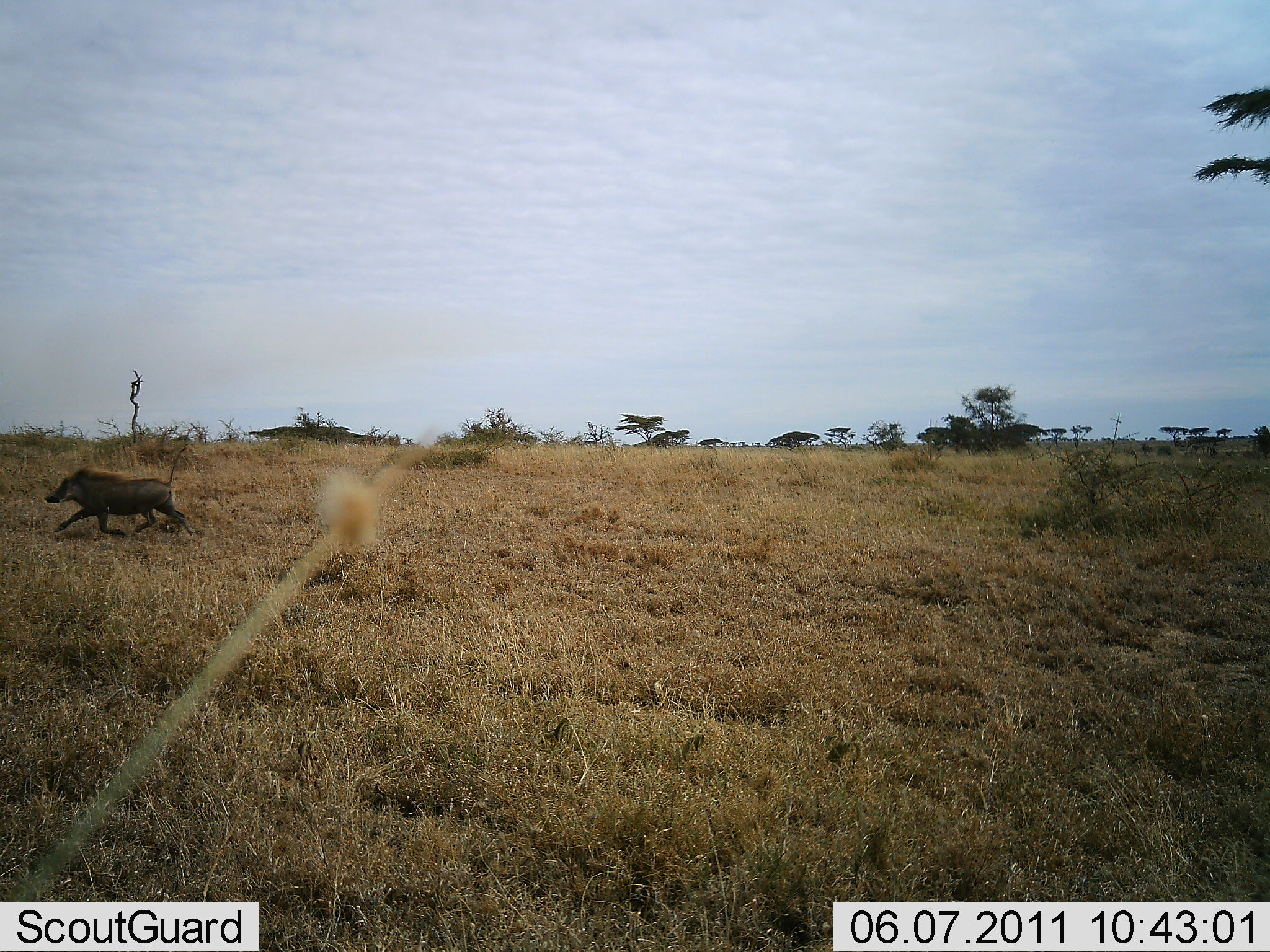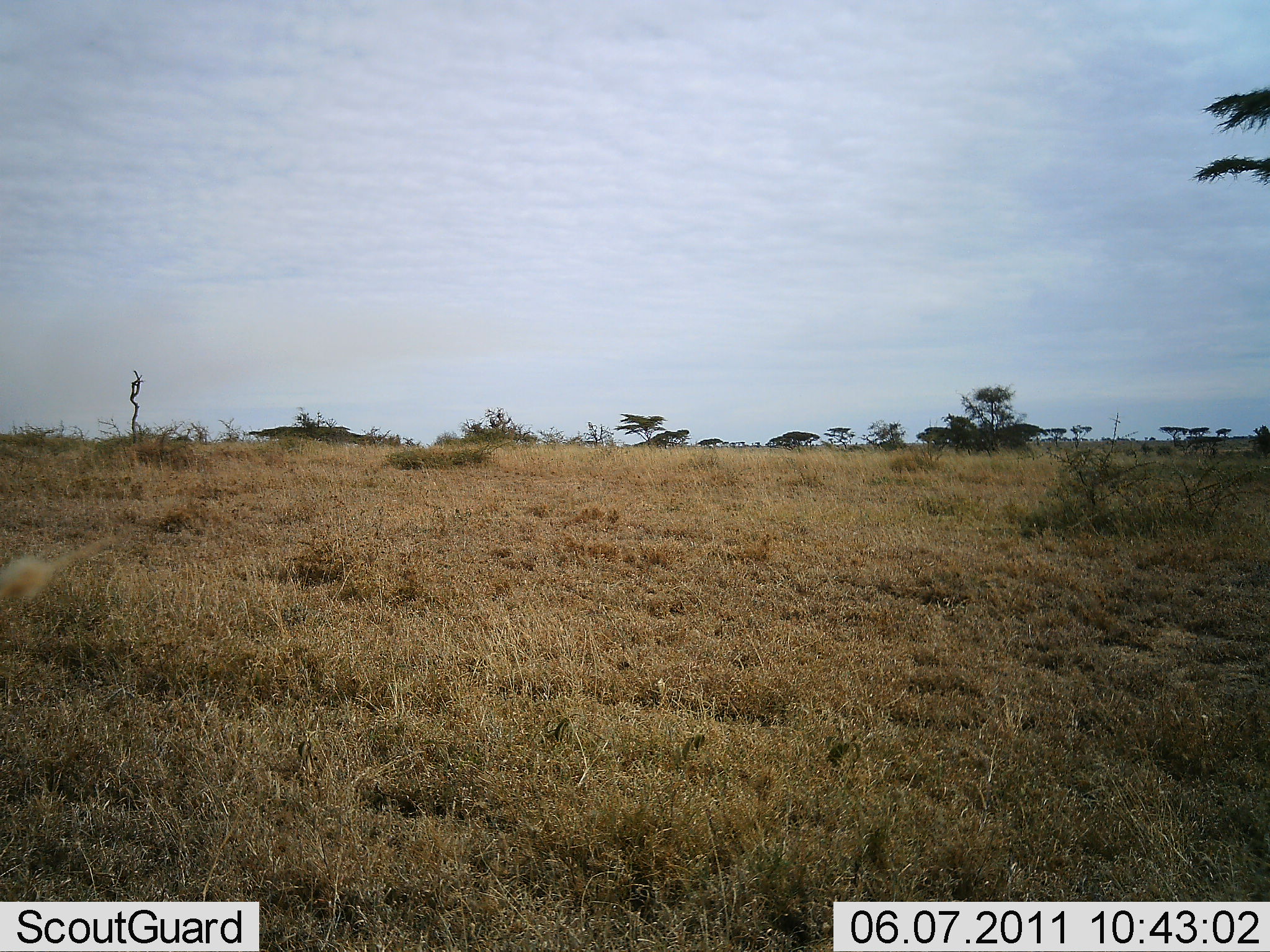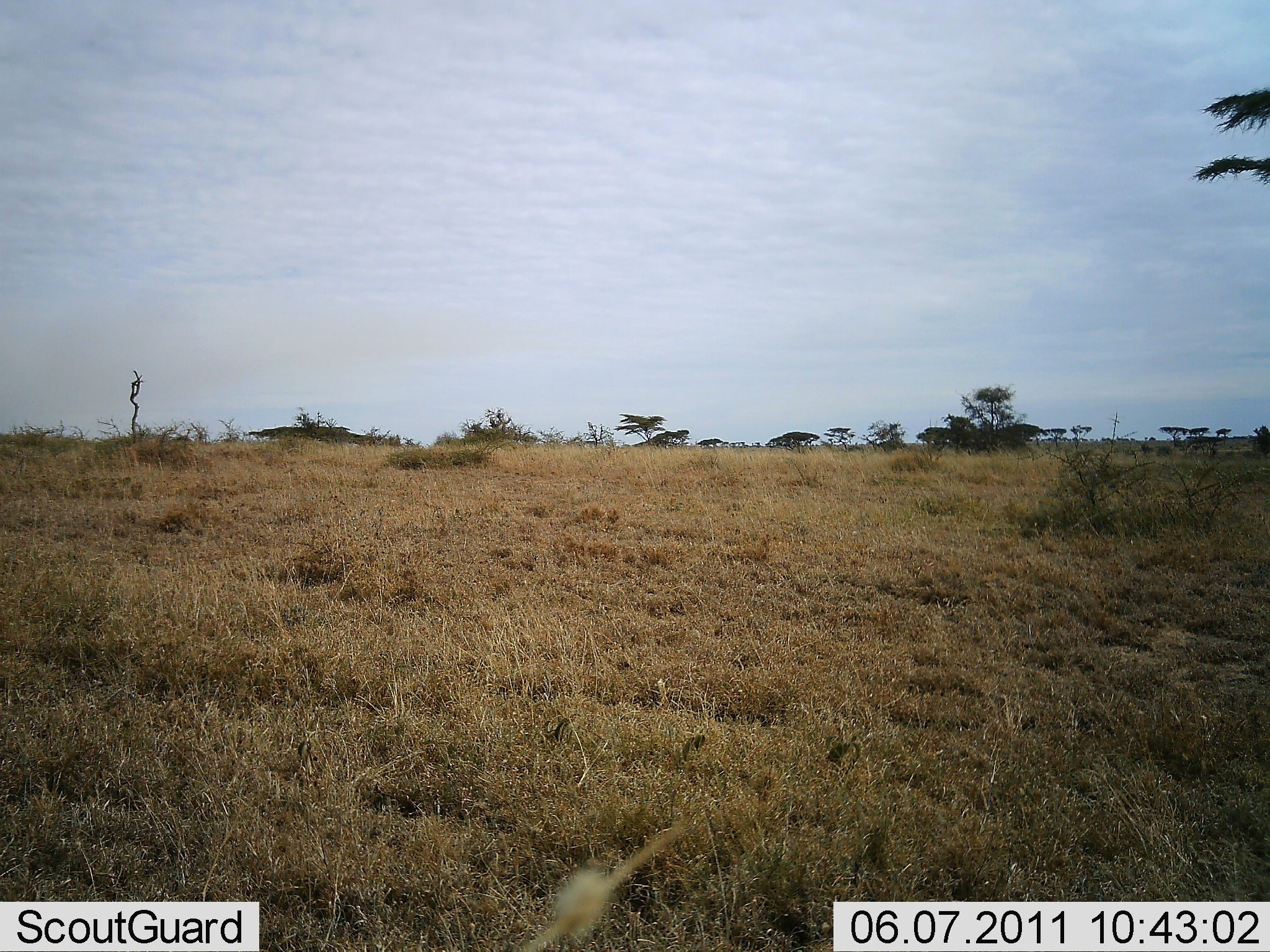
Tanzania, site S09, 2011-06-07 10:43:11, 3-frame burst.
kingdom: Animalia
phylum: Chordata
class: Mammalia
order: Artiodactyla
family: Suidae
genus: Phacochoerus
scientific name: Phacochoerus africanus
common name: warthog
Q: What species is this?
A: Warthog (Phacochoerus africanus).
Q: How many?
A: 1.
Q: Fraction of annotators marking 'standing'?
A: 0%.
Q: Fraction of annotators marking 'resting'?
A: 0%.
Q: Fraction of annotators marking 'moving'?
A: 100%.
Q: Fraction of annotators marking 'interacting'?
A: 0%.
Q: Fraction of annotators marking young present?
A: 0%.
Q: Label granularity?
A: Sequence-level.